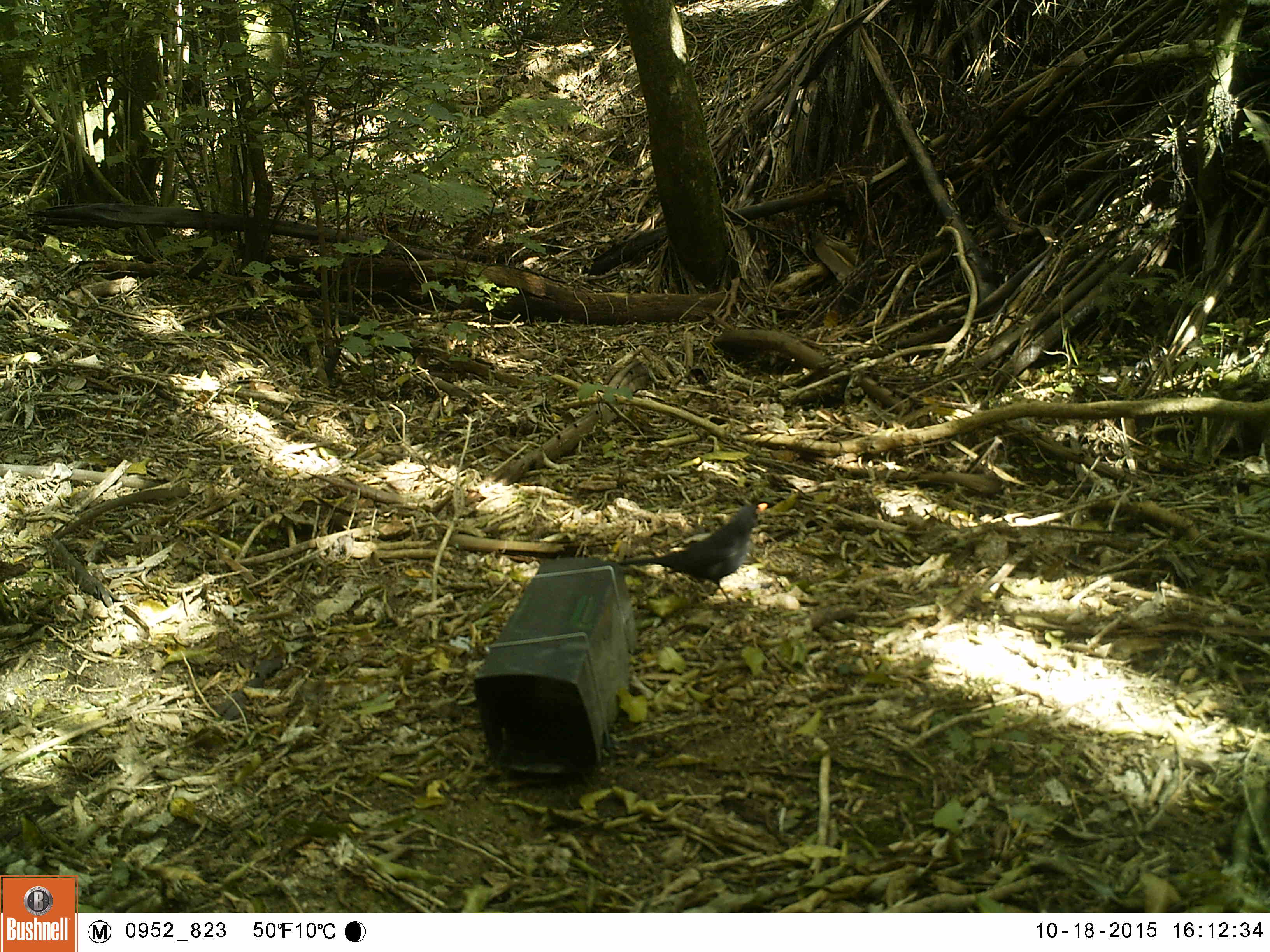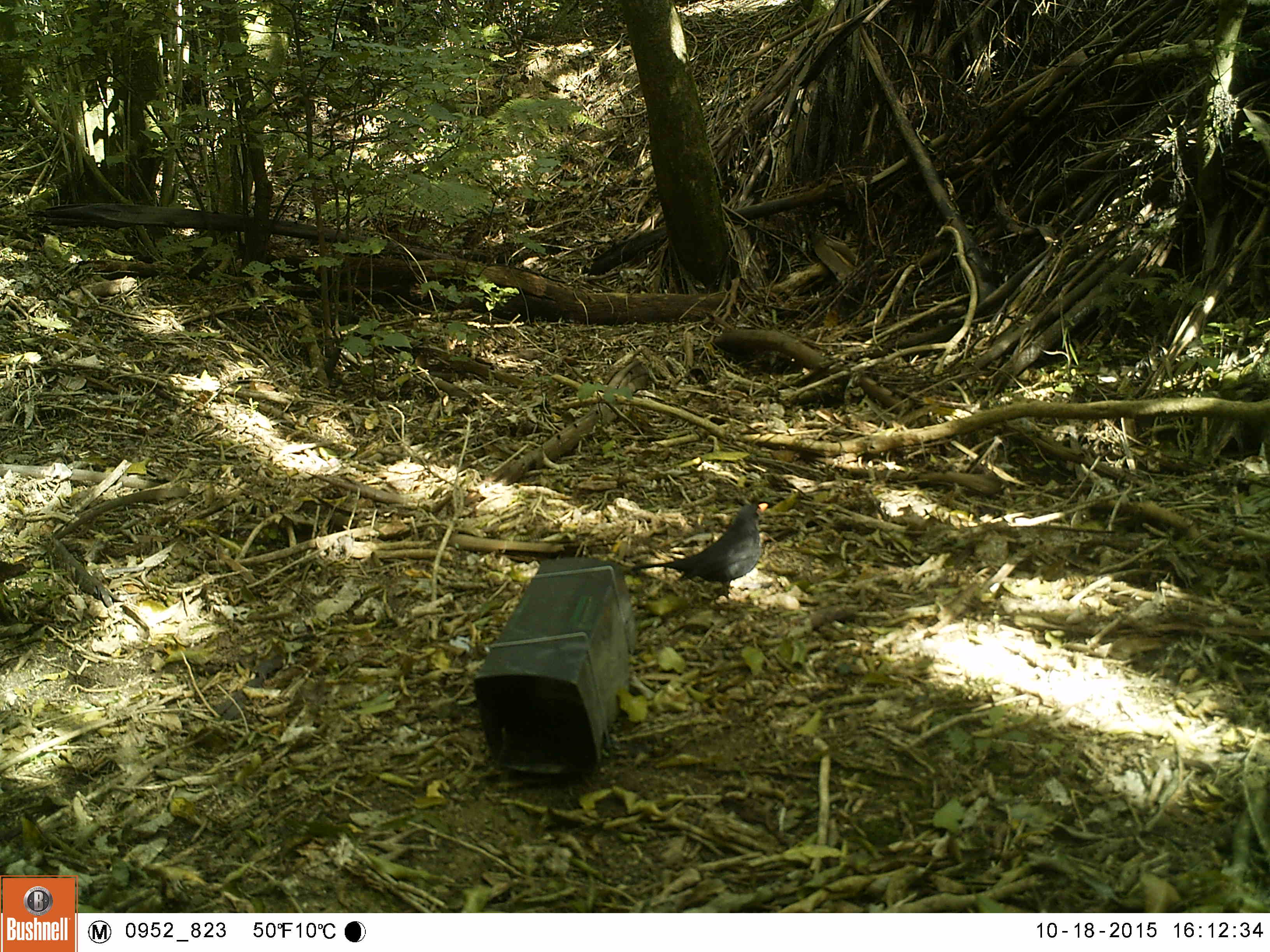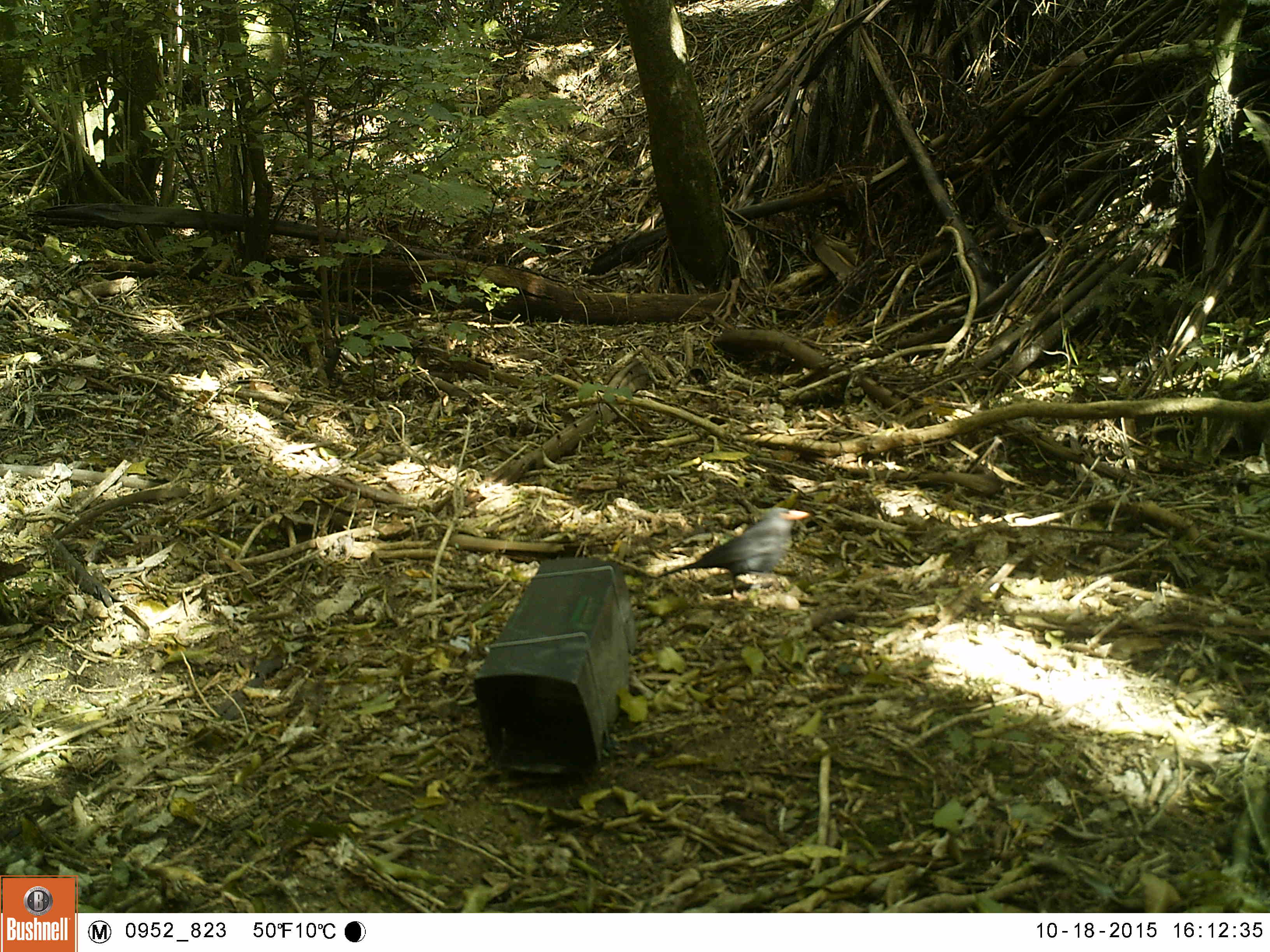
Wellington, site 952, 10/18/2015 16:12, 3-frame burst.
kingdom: Animalia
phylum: Chordata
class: Aves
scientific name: Aves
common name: bird